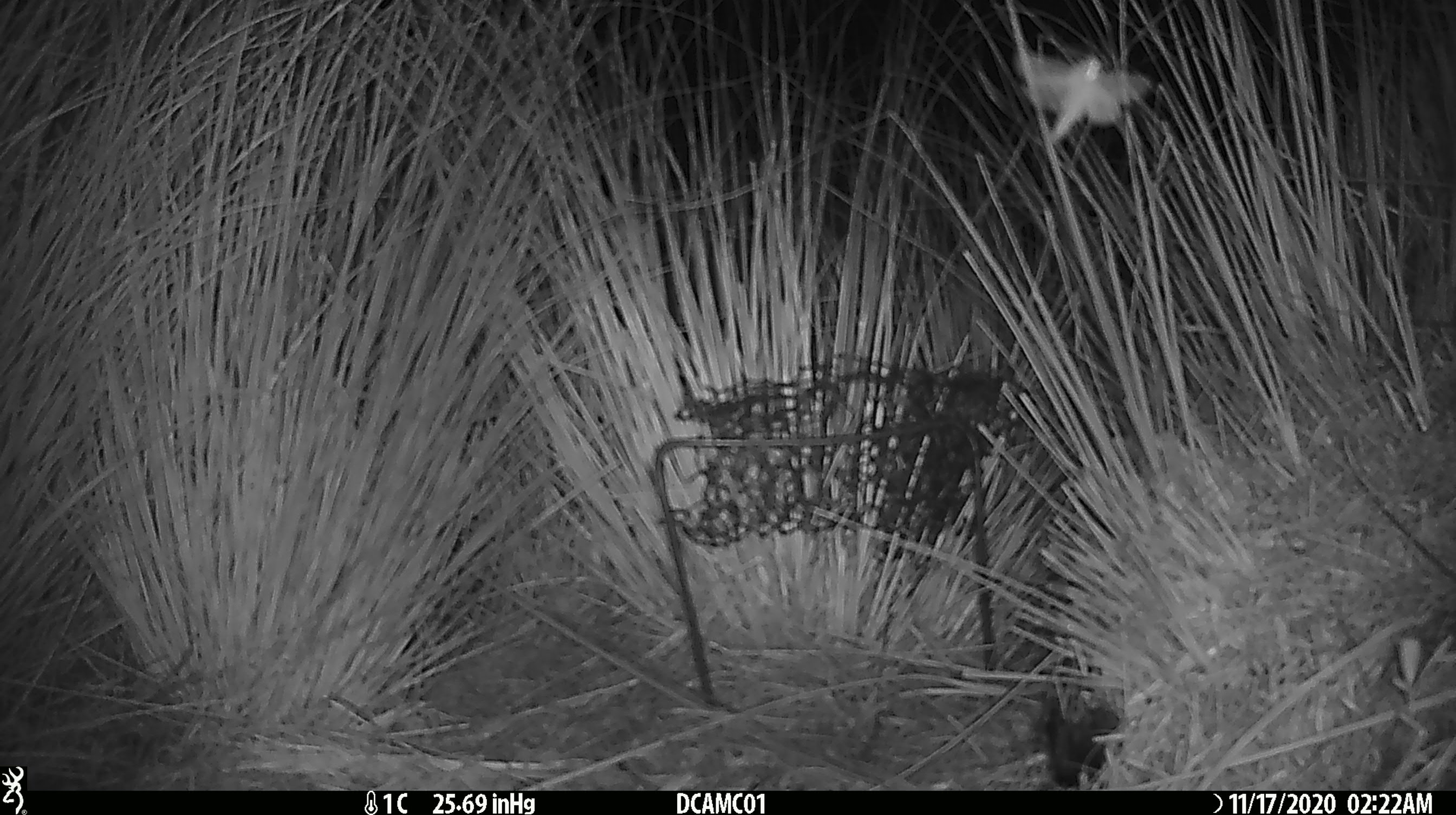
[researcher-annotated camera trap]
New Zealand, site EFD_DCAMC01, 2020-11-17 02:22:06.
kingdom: Animalia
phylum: Arthropoda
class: Insecta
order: Lepidoptera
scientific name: Lepidoptera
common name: moth